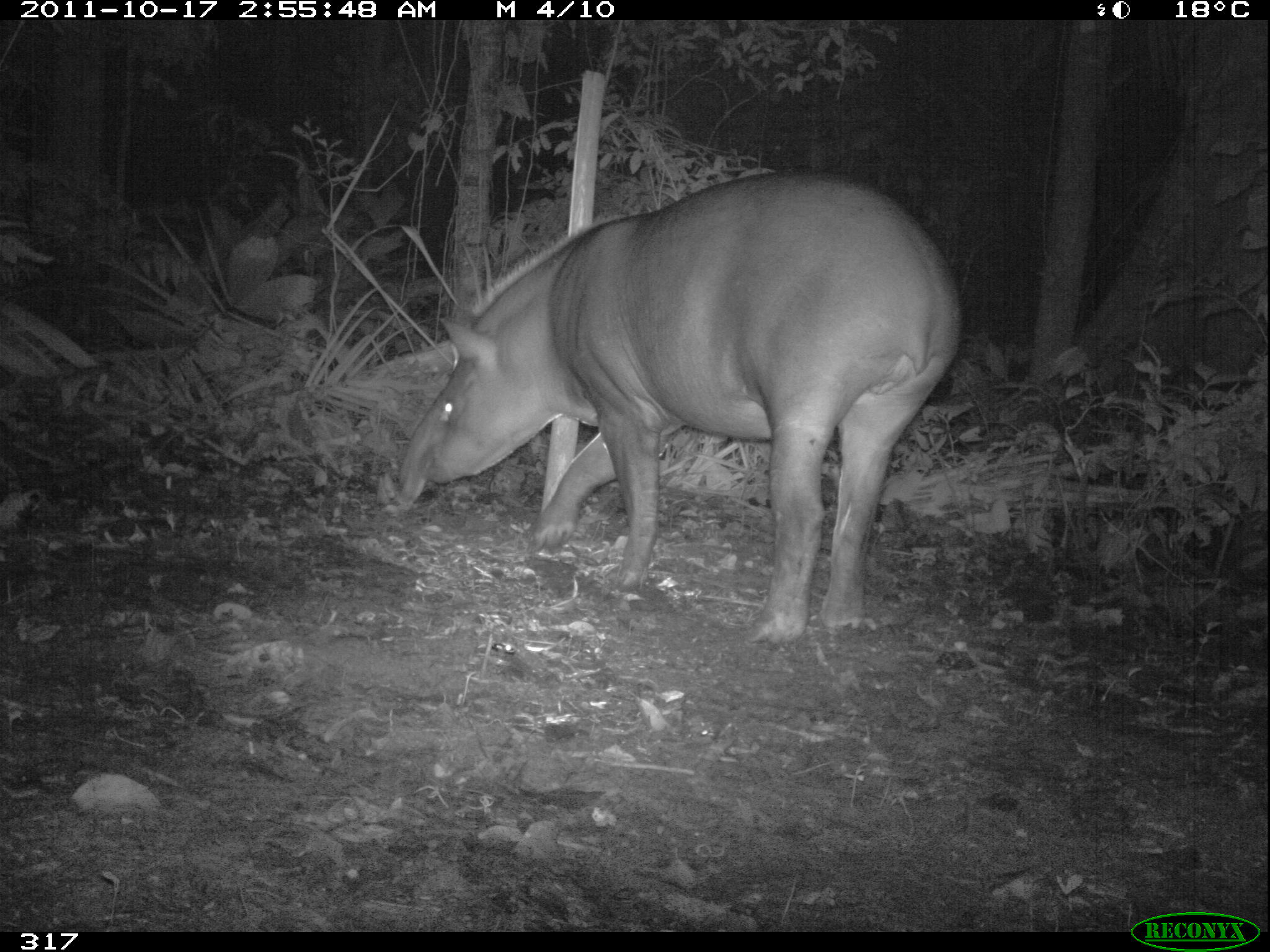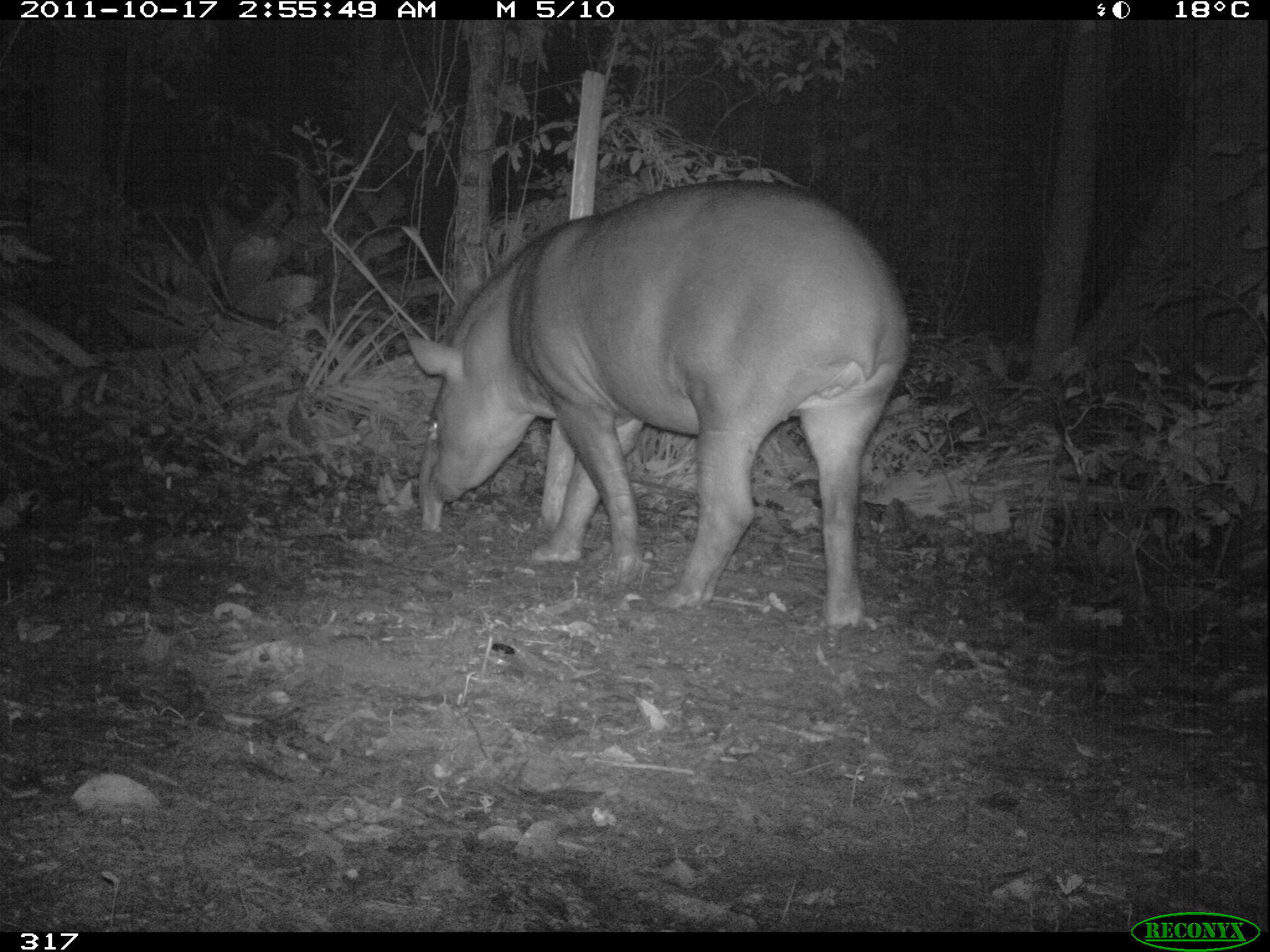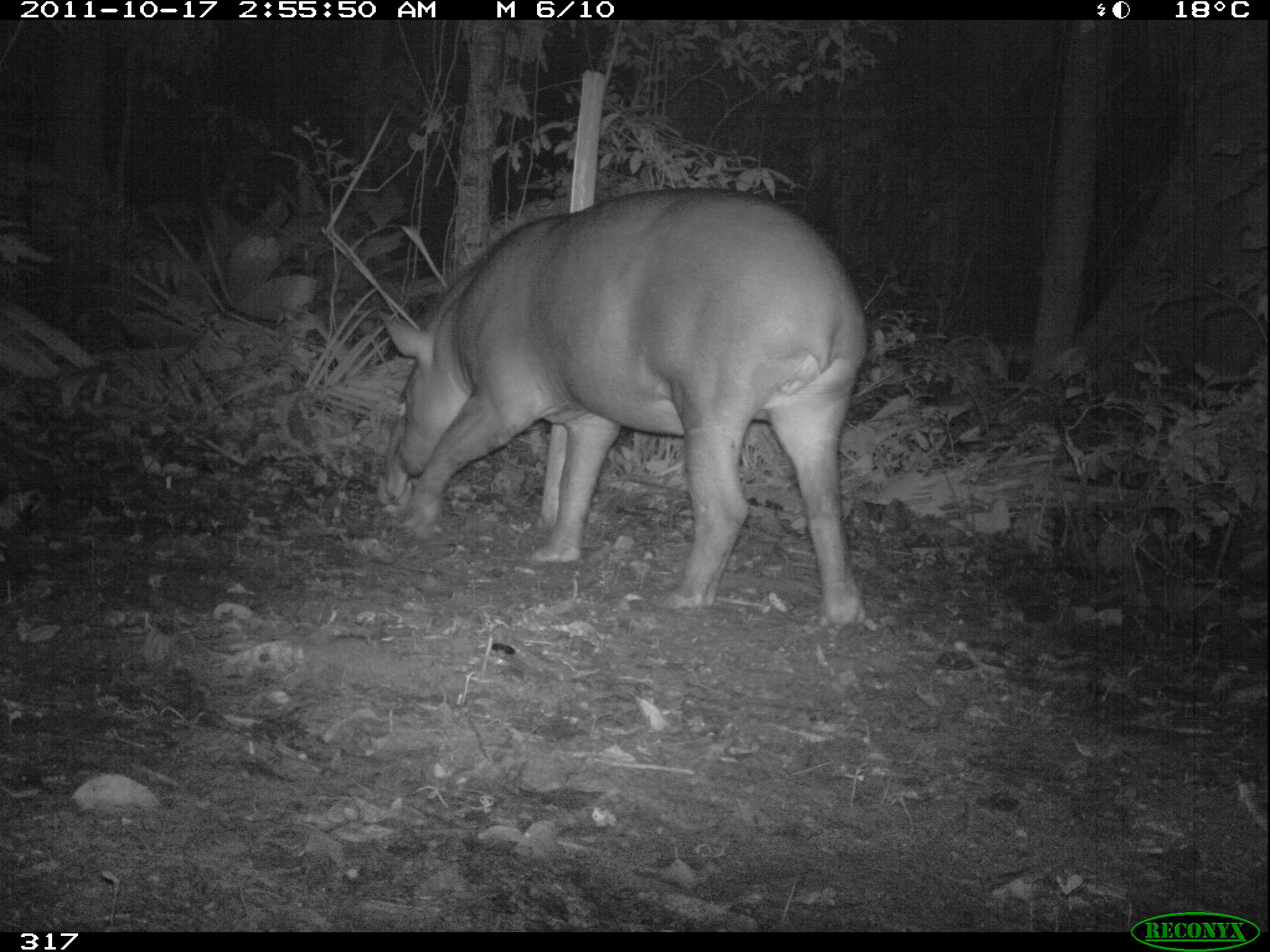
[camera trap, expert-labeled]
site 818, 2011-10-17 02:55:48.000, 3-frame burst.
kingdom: Animalia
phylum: Chordata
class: Mammalia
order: Perissodactyla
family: Tapiridae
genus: Tapirus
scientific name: Tapirus terrestris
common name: south american tapir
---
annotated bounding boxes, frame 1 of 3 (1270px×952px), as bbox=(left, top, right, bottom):
tapirus terrestris: bbox=(399, 174, 962, 644)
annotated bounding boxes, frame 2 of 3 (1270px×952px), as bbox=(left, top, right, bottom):
tapirus terrestris: bbox=(404, 180, 917, 629)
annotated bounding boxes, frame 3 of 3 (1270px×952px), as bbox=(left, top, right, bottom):
tapirus terrestris: bbox=(382, 187, 867, 635)